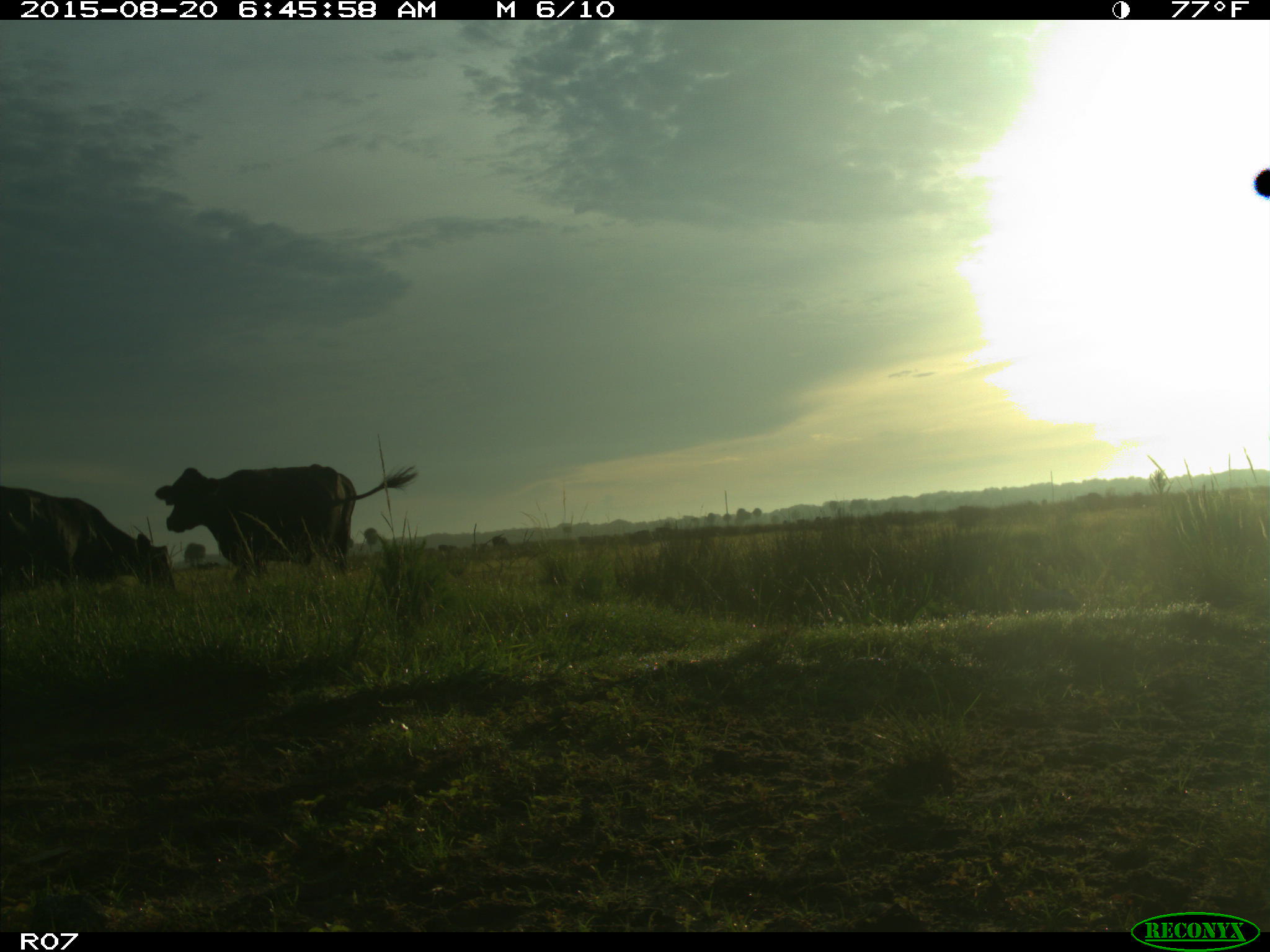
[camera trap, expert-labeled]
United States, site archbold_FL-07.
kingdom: Animalia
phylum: Chordata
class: Mammalia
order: Artiodactyla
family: Bovidae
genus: Bos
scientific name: Bos taurus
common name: domestic cow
Bos taurus (domestic cow).